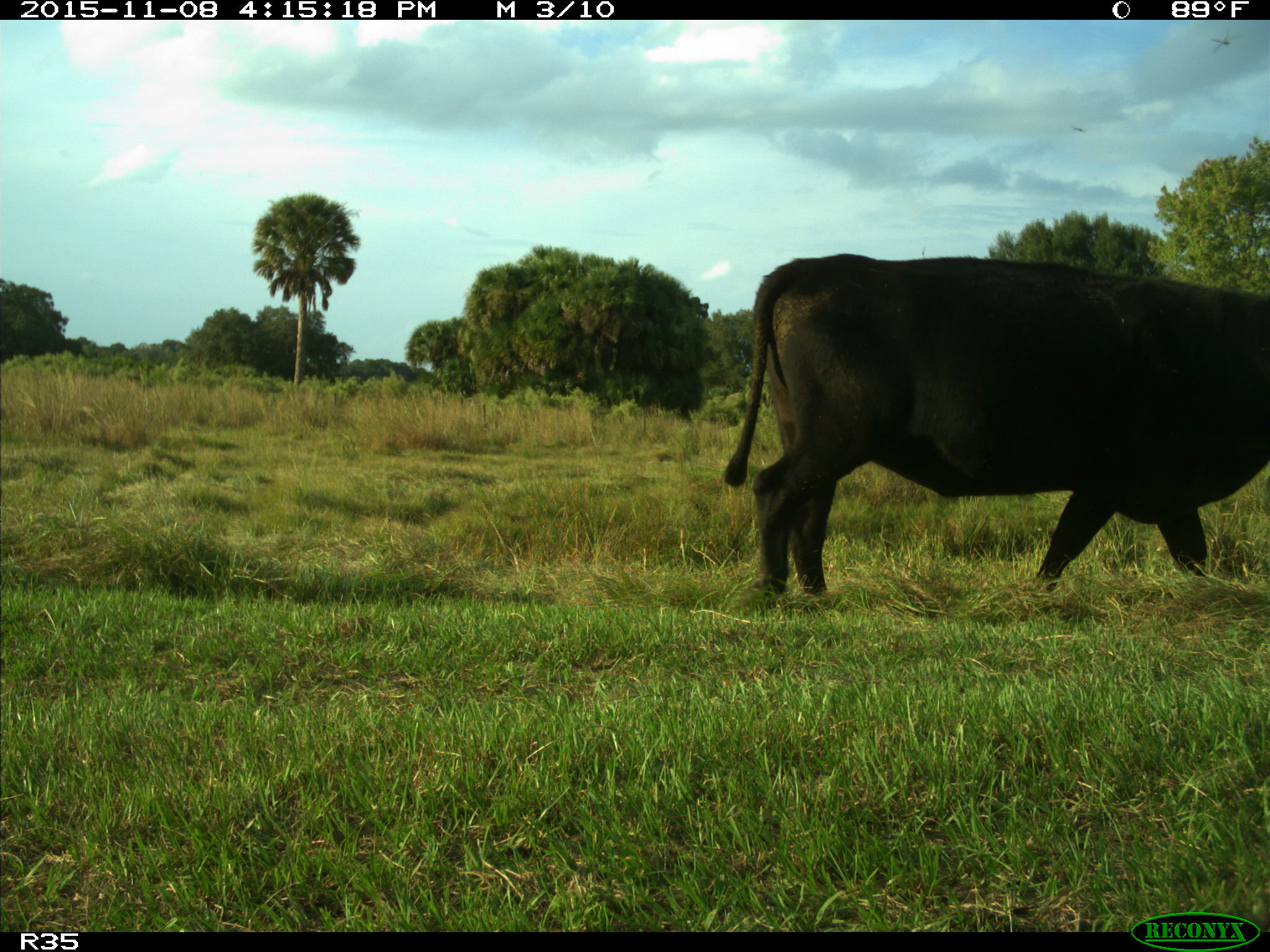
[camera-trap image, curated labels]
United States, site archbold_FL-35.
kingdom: Animalia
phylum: Chordata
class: Mammalia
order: Artiodactyla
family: Bovidae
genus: Bos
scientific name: Bos taurus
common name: domestic cow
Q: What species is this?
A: Bos taurus (domestic cow).